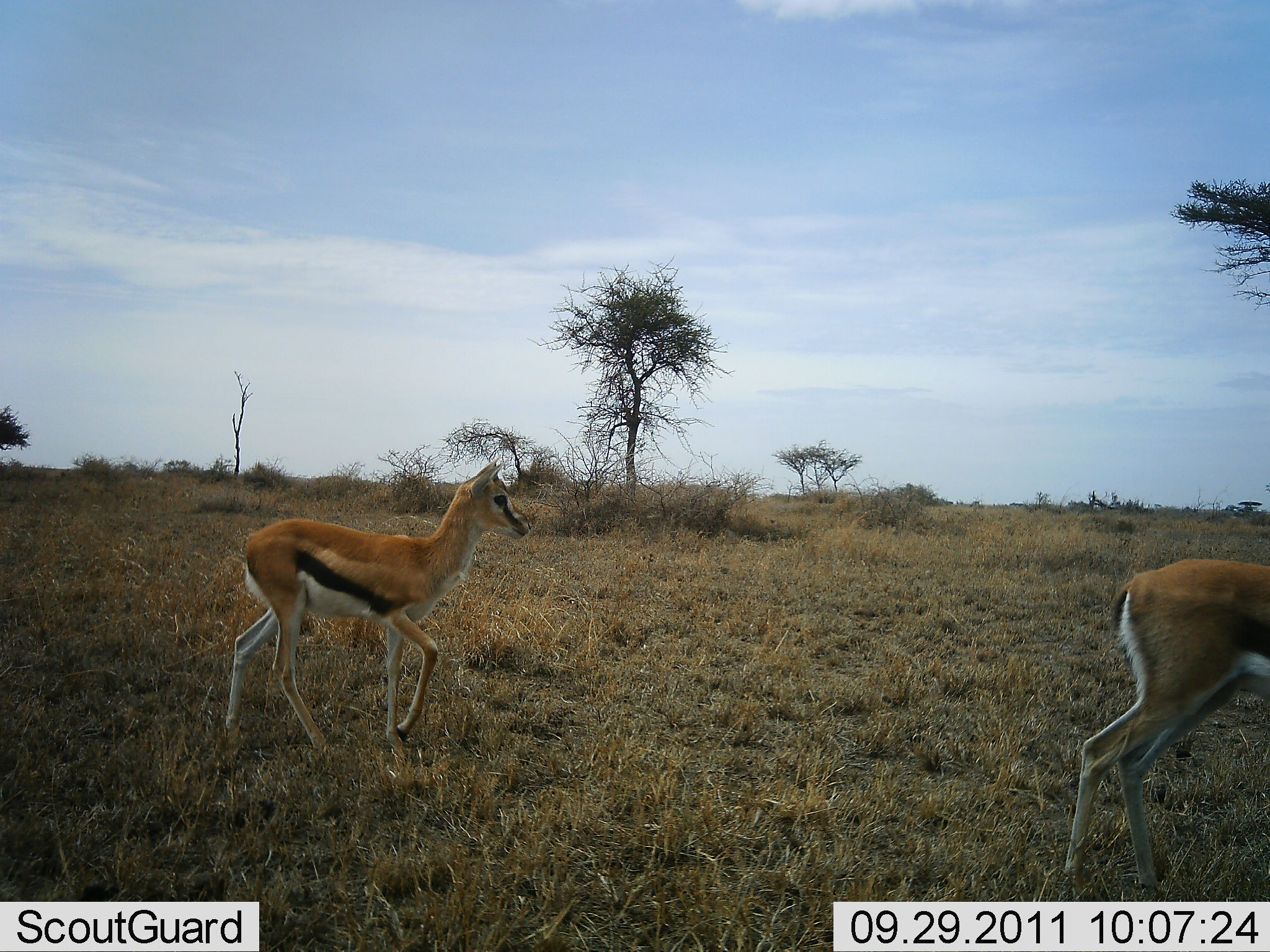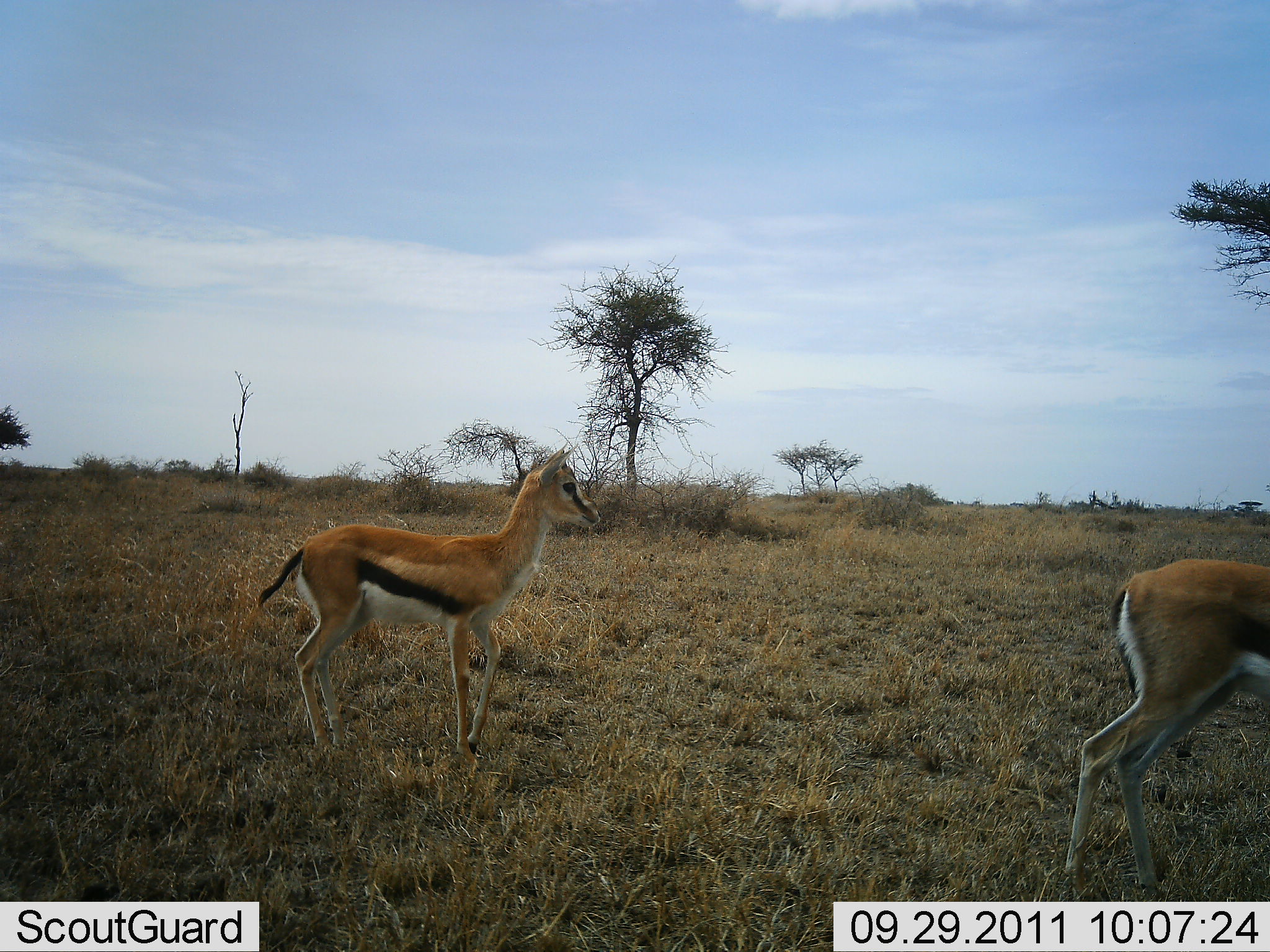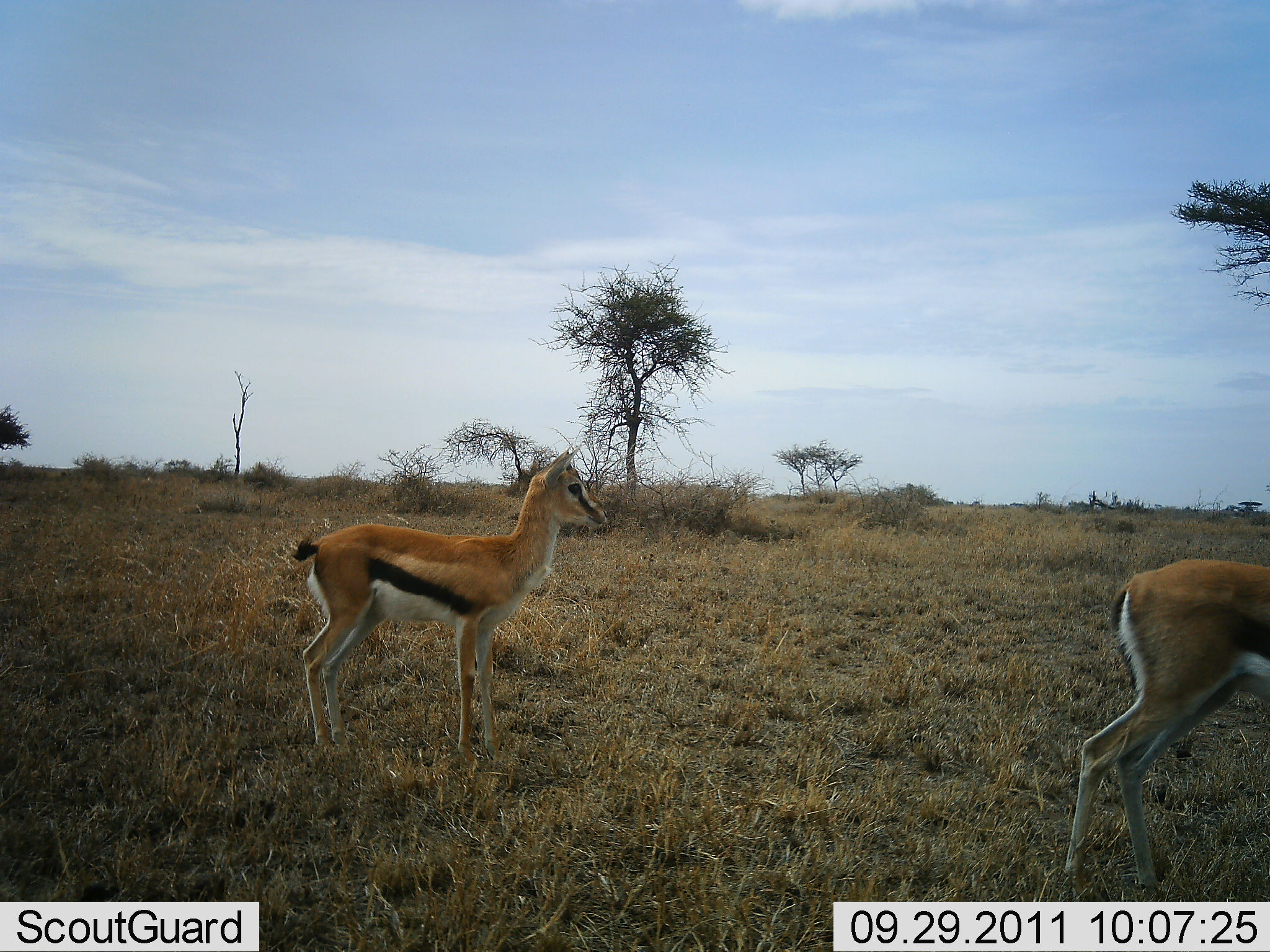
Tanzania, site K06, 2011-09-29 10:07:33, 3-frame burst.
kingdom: Animalia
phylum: Chordata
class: Mammalia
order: Artiodactyla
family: Bovidae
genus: Eudorcas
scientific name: Eudorcas thomsonii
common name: thomson's gazelle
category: gazellethomsons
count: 2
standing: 82%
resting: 0%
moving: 35%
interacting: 0%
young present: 18%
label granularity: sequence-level